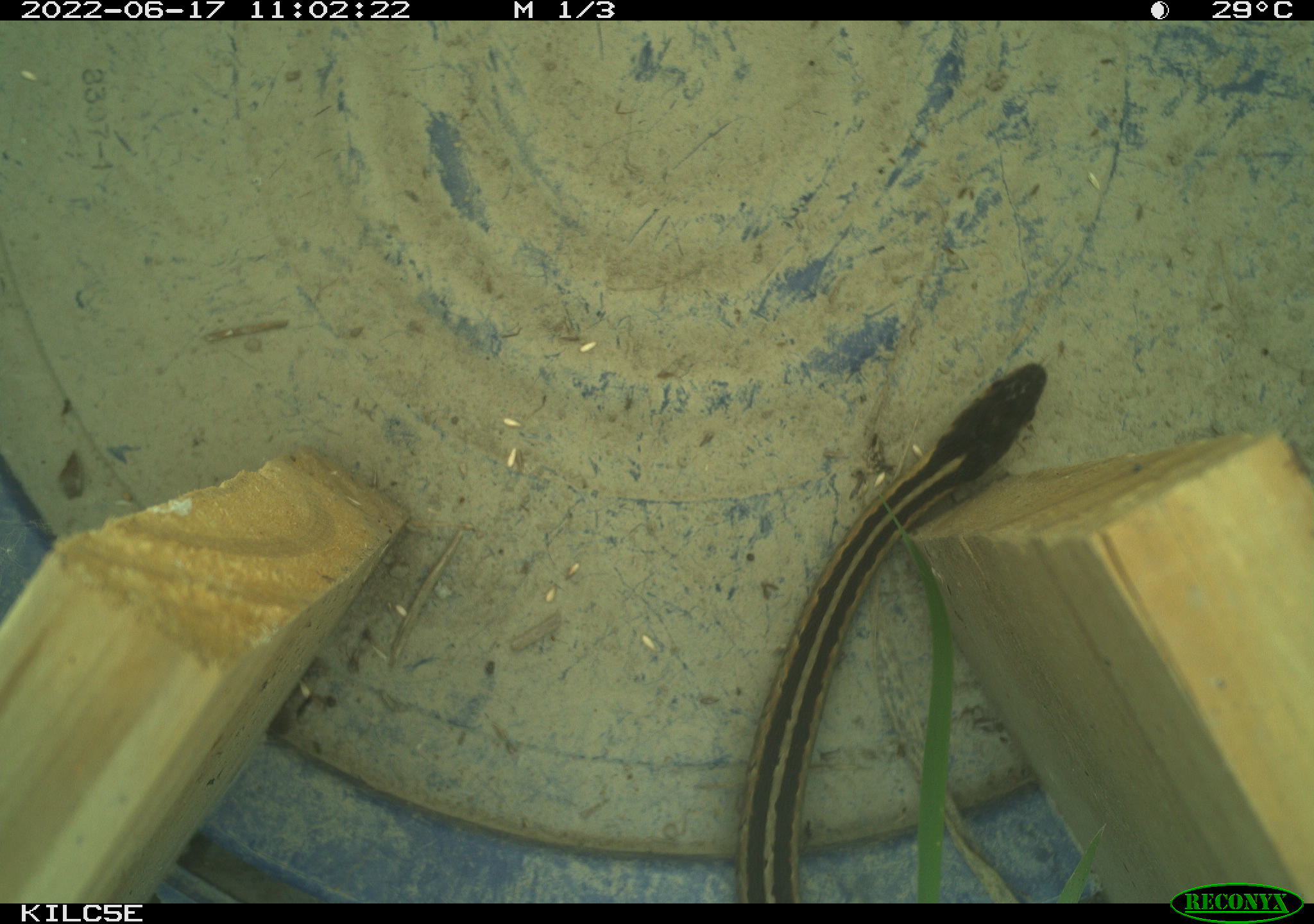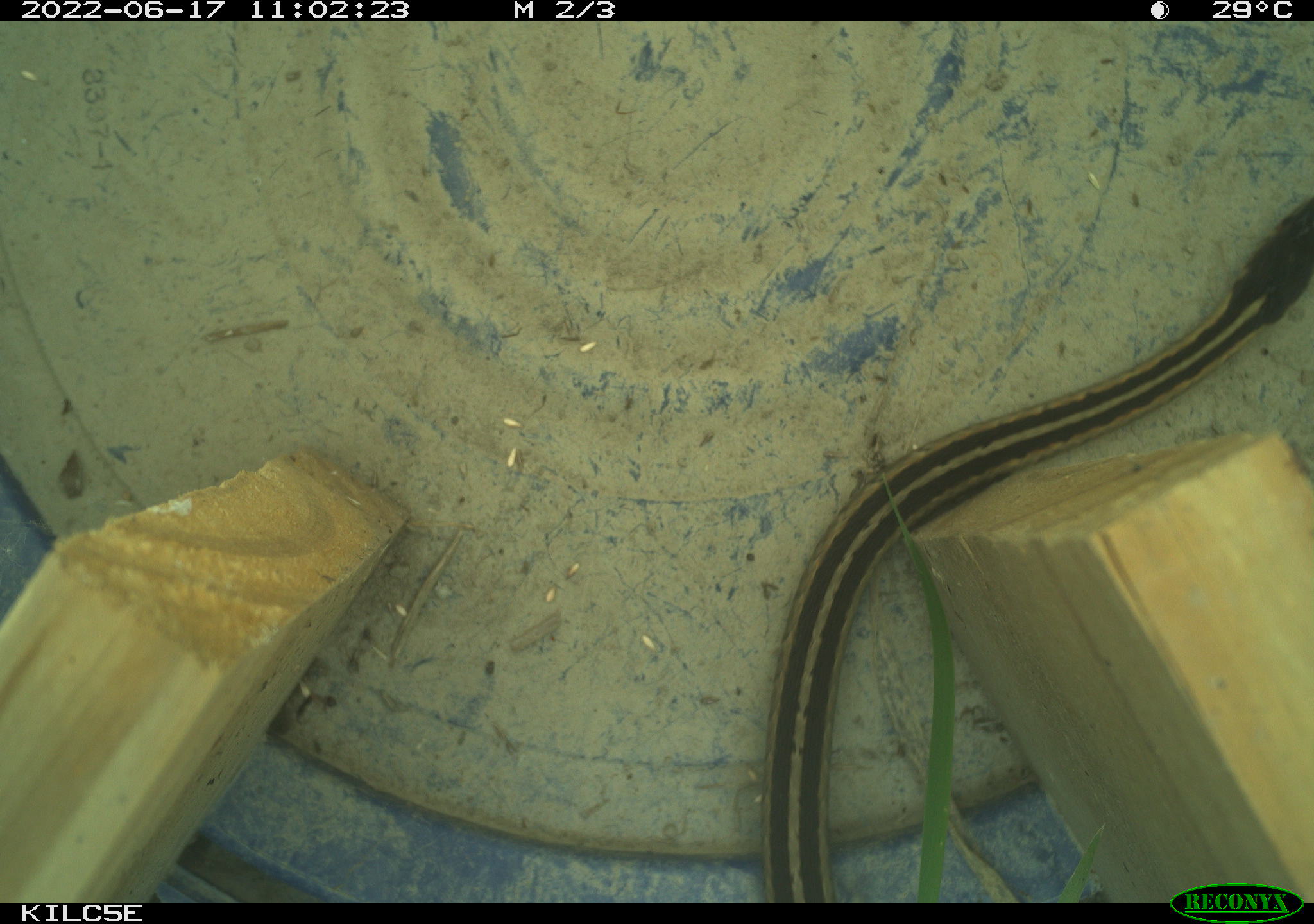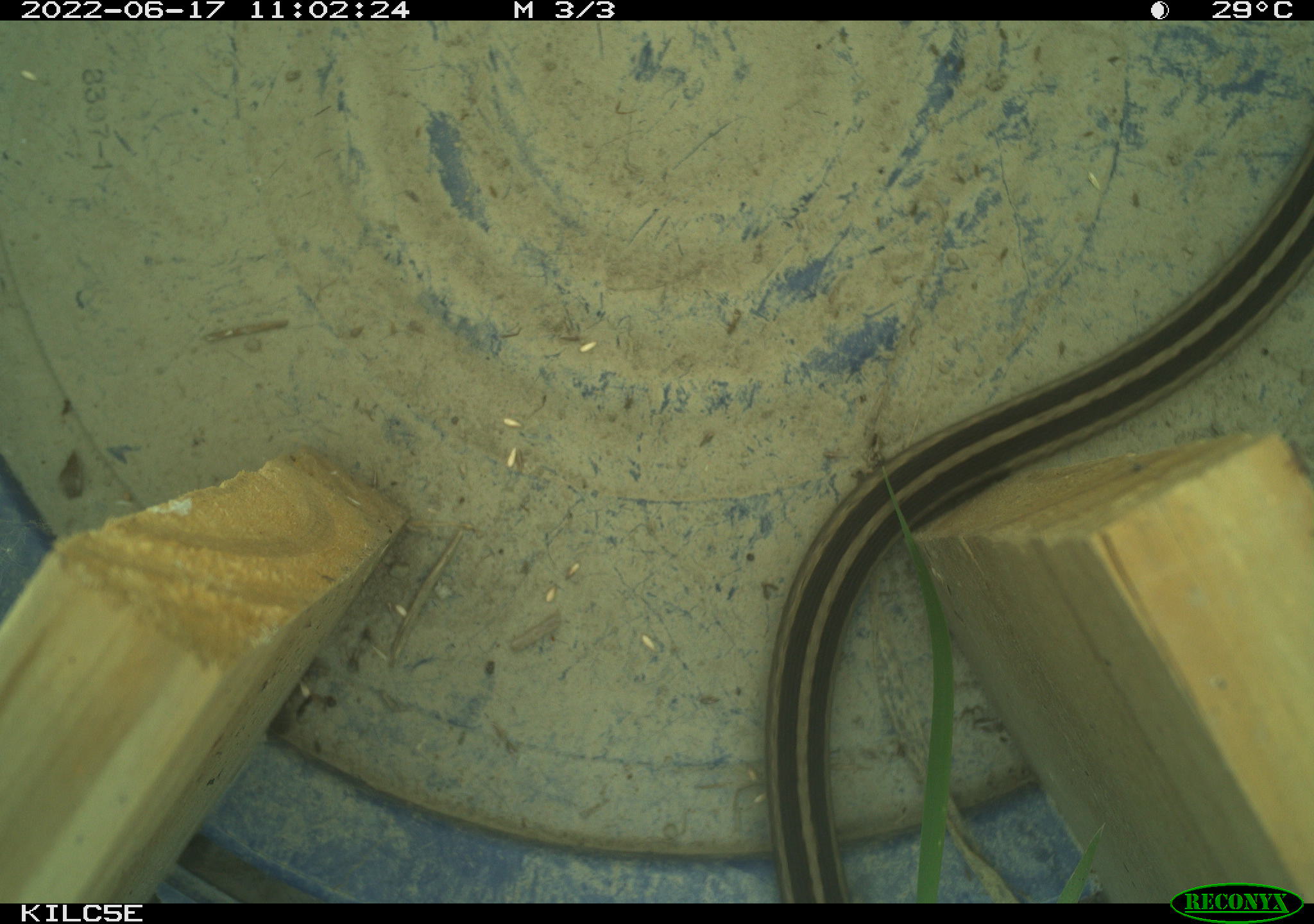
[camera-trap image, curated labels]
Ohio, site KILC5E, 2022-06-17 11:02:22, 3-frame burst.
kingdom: Animalia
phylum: Chordata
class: Reptilia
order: Squamata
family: Colubridae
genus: Thamnophis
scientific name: Thamnophis sirtalis sirtalis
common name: eastern gartersnake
Eastern gartersnake (Thamnophis sirtalis sirtalis).